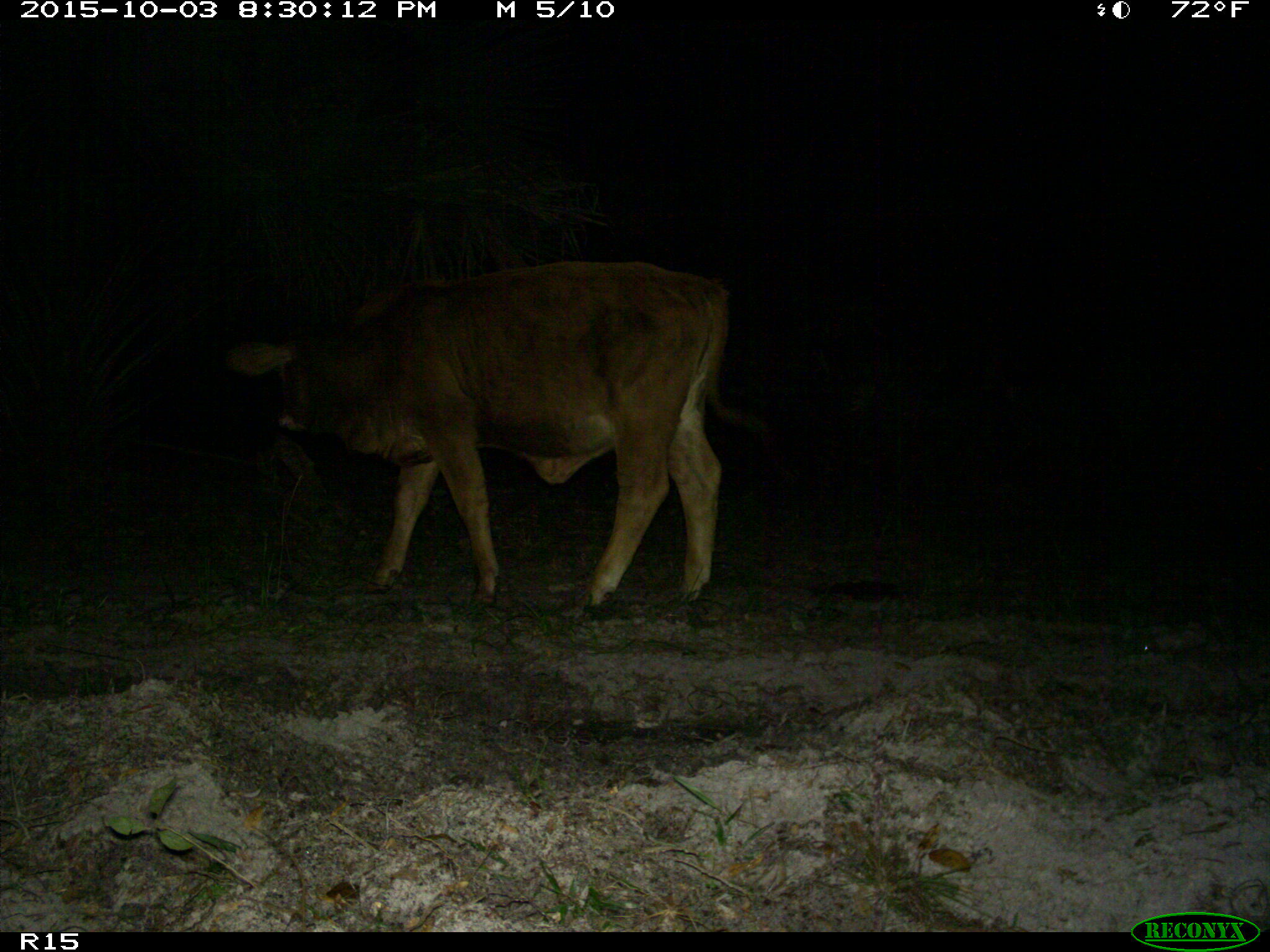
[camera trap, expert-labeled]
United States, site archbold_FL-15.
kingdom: Animalia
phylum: Chordata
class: Mammalia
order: Artiodactyla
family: Bovidae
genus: Bos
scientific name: Bos taurus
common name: domestic cow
Bos taurus (domestic cow).